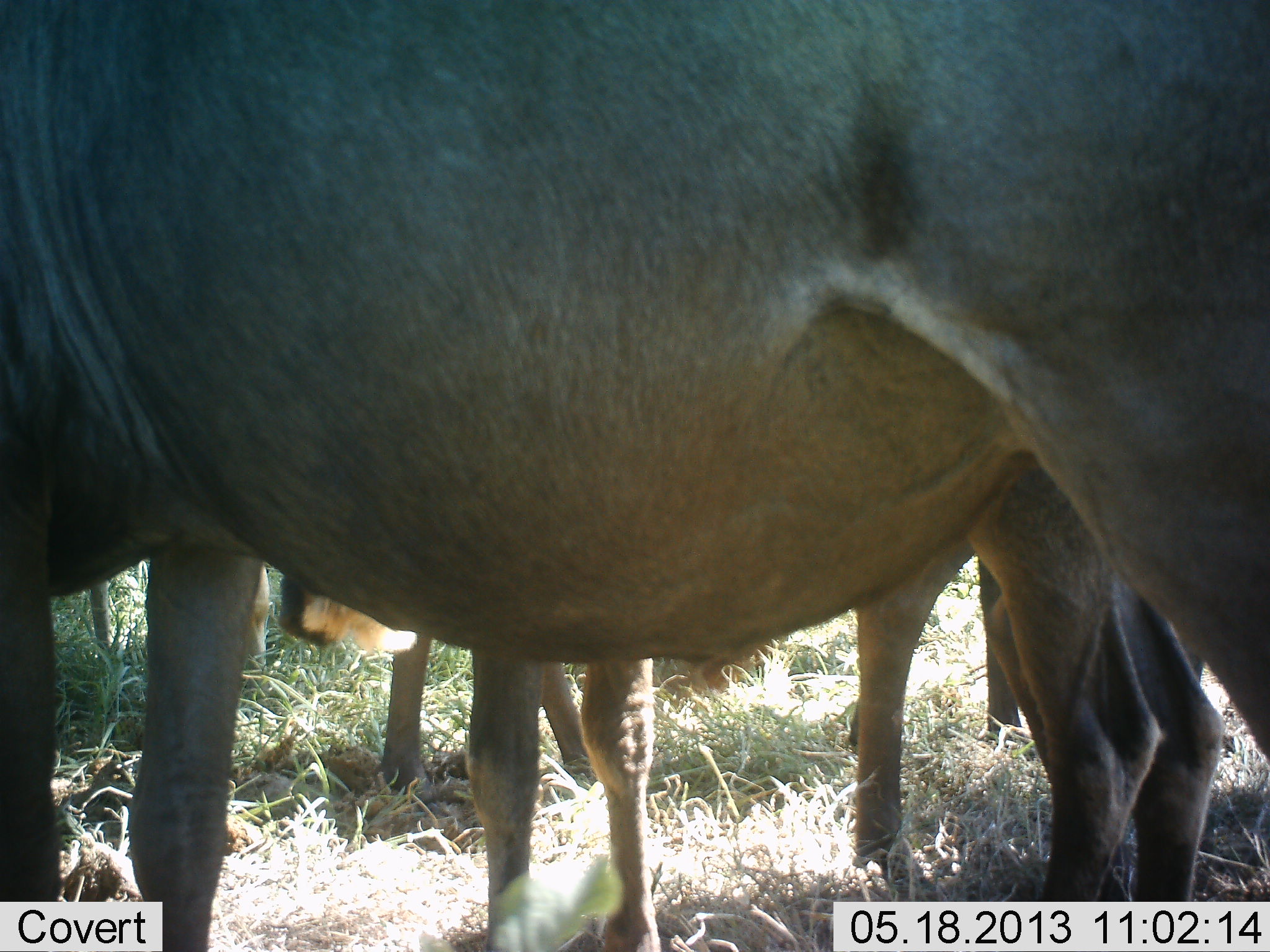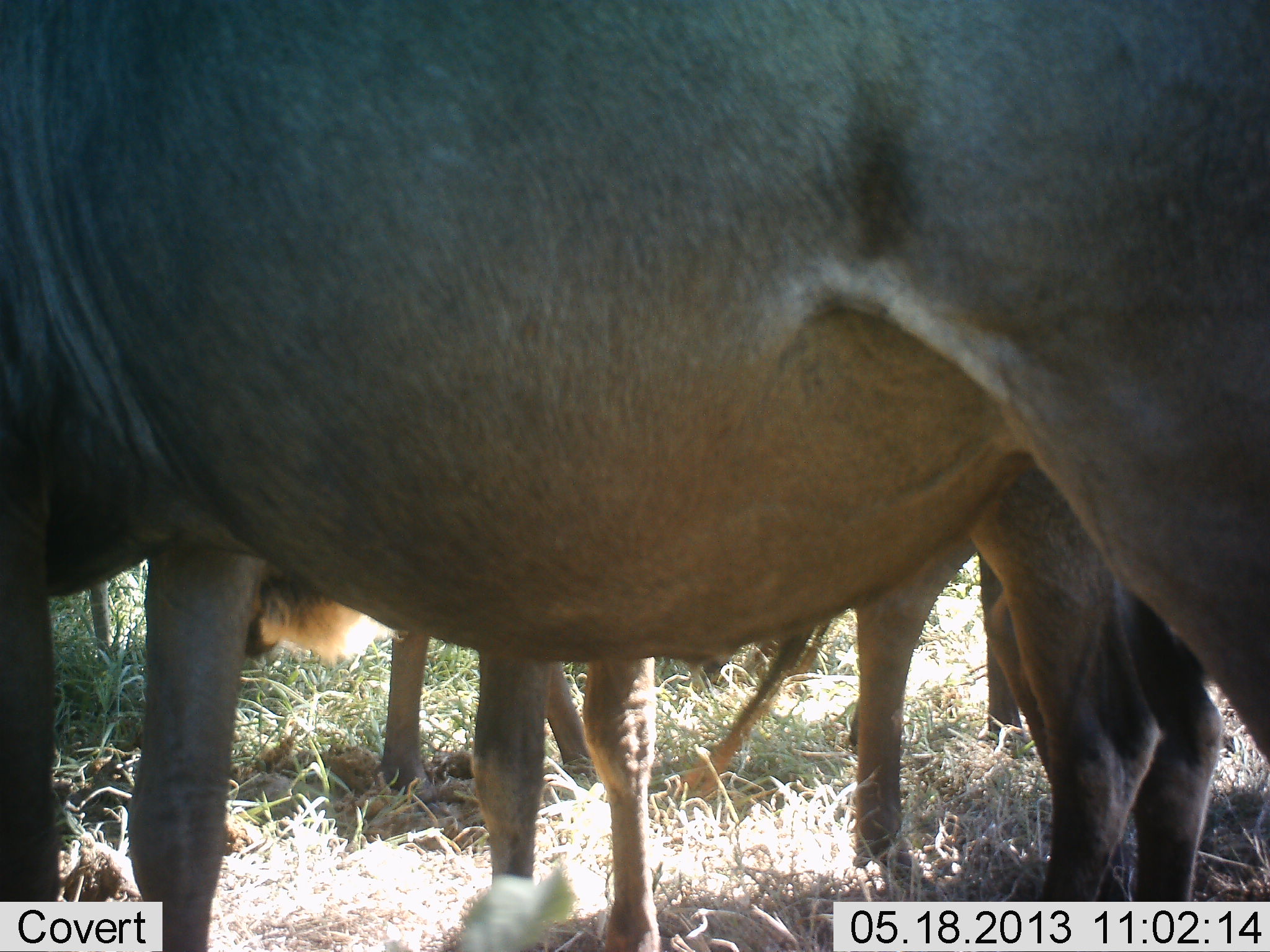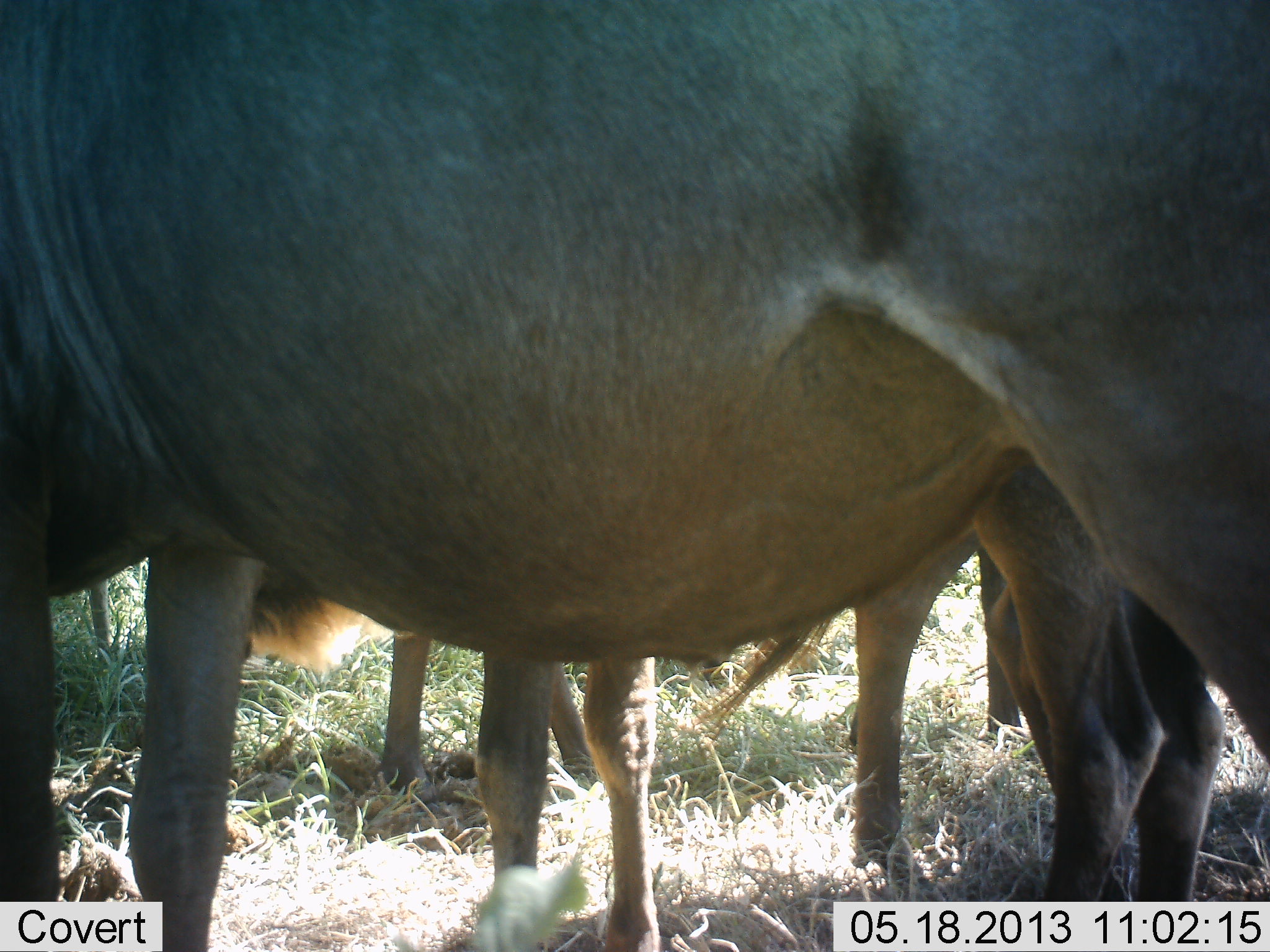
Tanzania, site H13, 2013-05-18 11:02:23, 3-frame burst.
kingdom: Animalia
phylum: Chordata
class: Mammalia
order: Artiodactyla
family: Bovidae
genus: Connochaetes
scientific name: Connochaetes taurinus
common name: blue wildebeest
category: wildebeest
Wildebeest (blue wildebeest) (Connochaetes taurinus), count 4. Behavior (volunteer vote fractions): standing 93%, resting 4%, moving 7%, interacting 0%. Young present (vote fraction): 7%. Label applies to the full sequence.